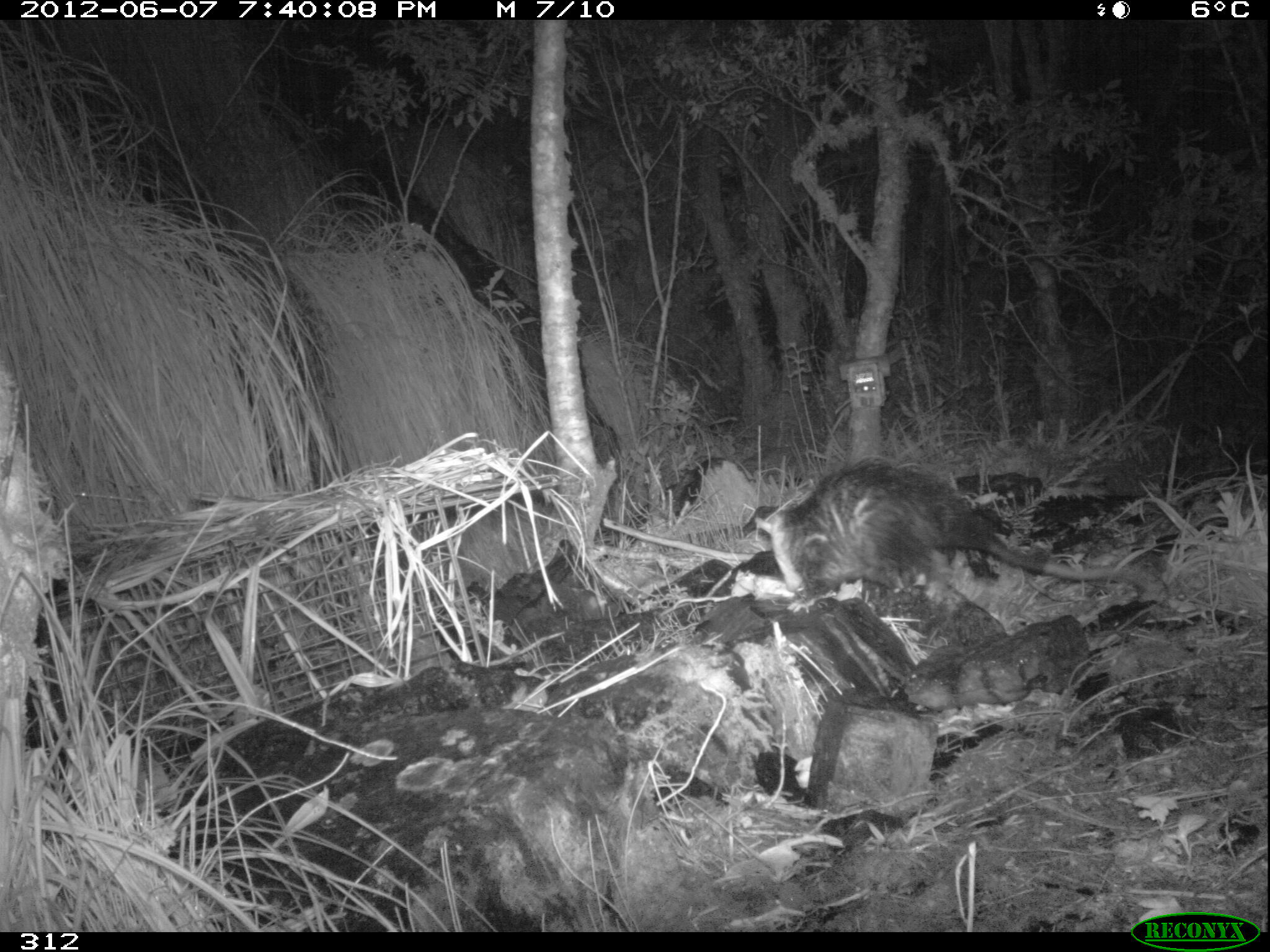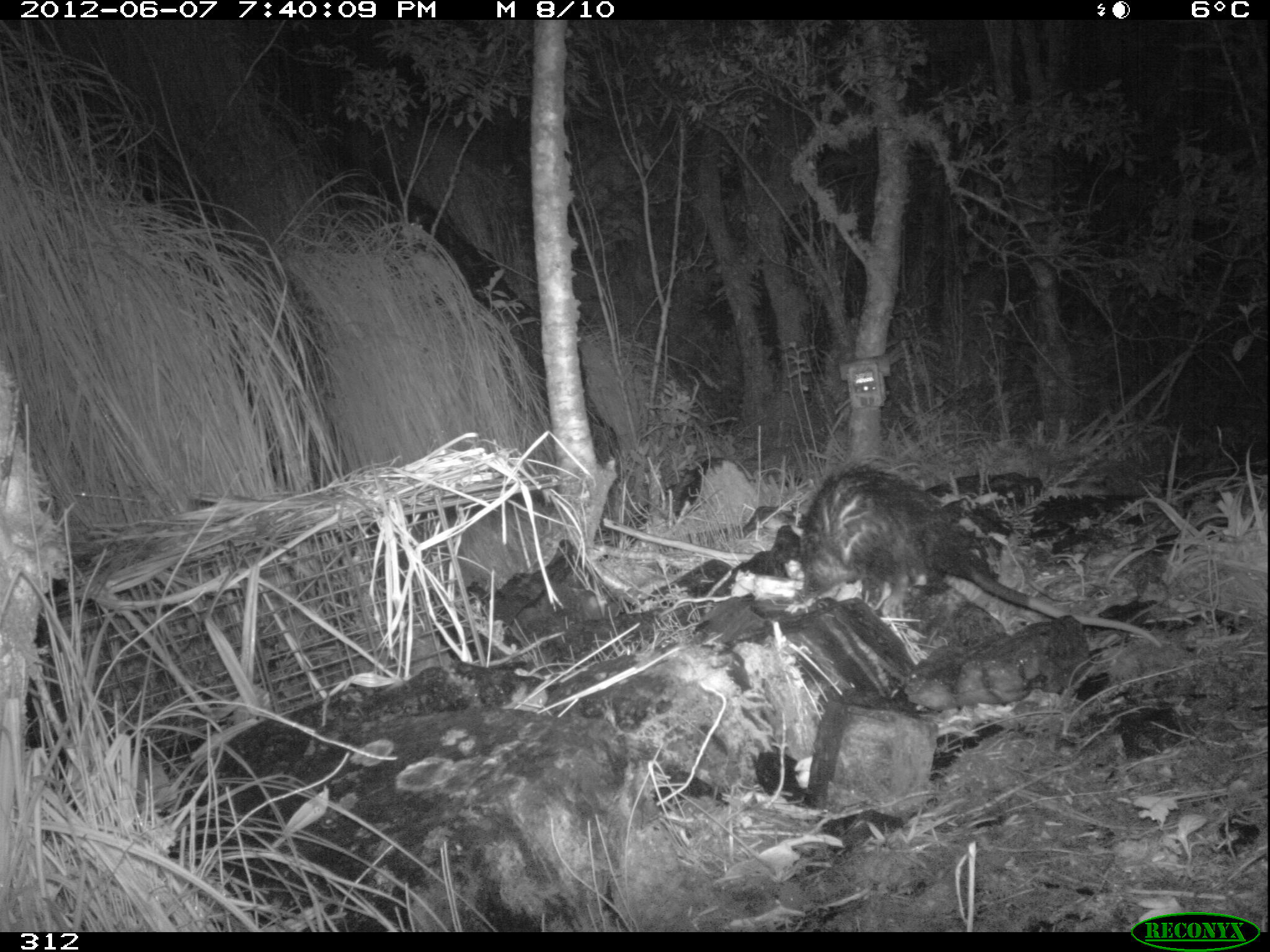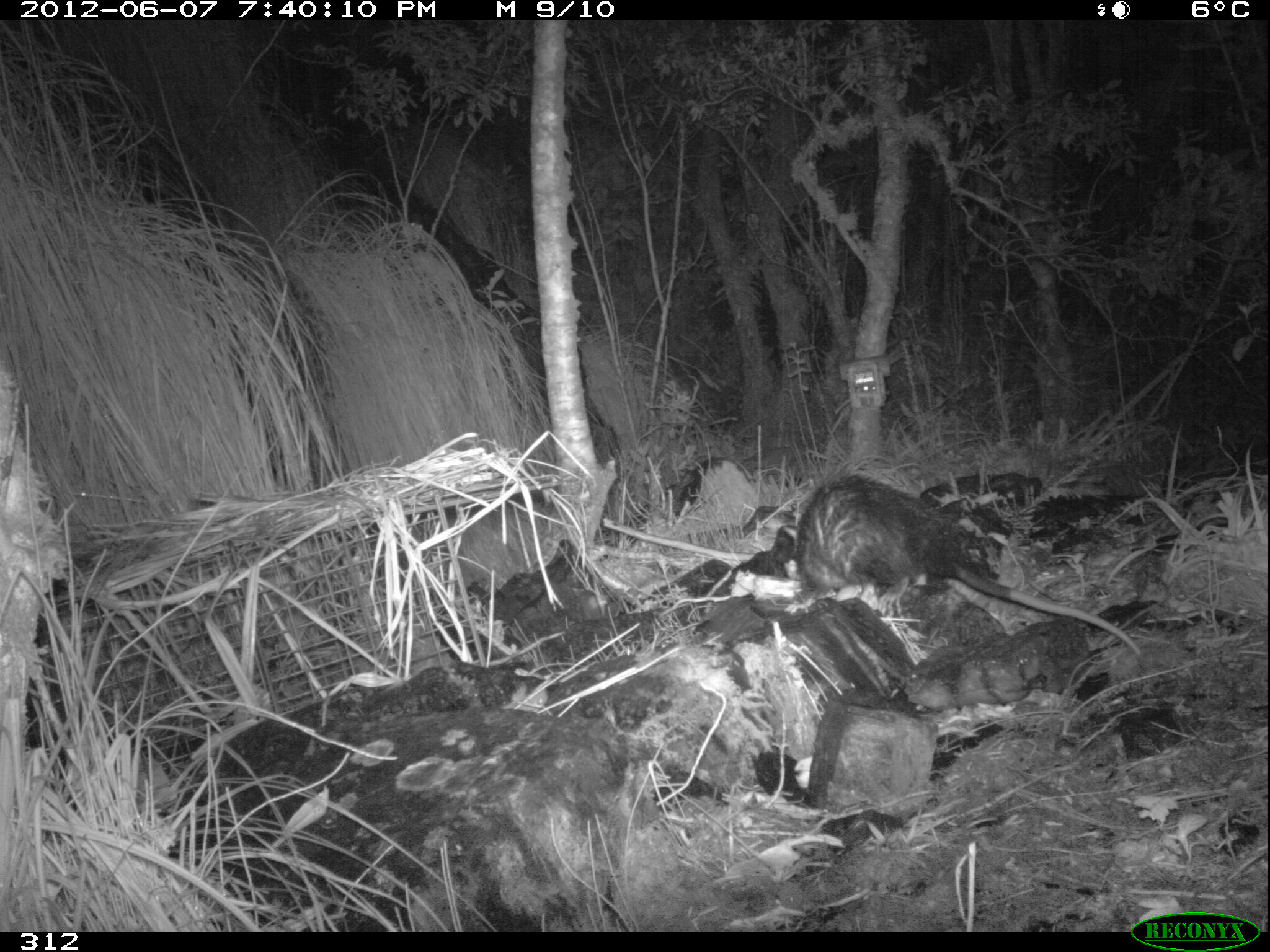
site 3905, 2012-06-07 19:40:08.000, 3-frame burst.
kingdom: Animalia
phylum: Chordata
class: Mammalia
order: Didelphimorphia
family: Didelphidae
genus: Didelphis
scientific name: Didelphis pernigra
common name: andean white-eared opossum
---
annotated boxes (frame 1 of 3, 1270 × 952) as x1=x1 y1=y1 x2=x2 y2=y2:
didelphis pernigra: x1=752 y1=461 x2=1142 y2=615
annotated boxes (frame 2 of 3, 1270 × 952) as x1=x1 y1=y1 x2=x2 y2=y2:
didelphis pernigra: x1=782 y1=462 x2=1165 y2=651